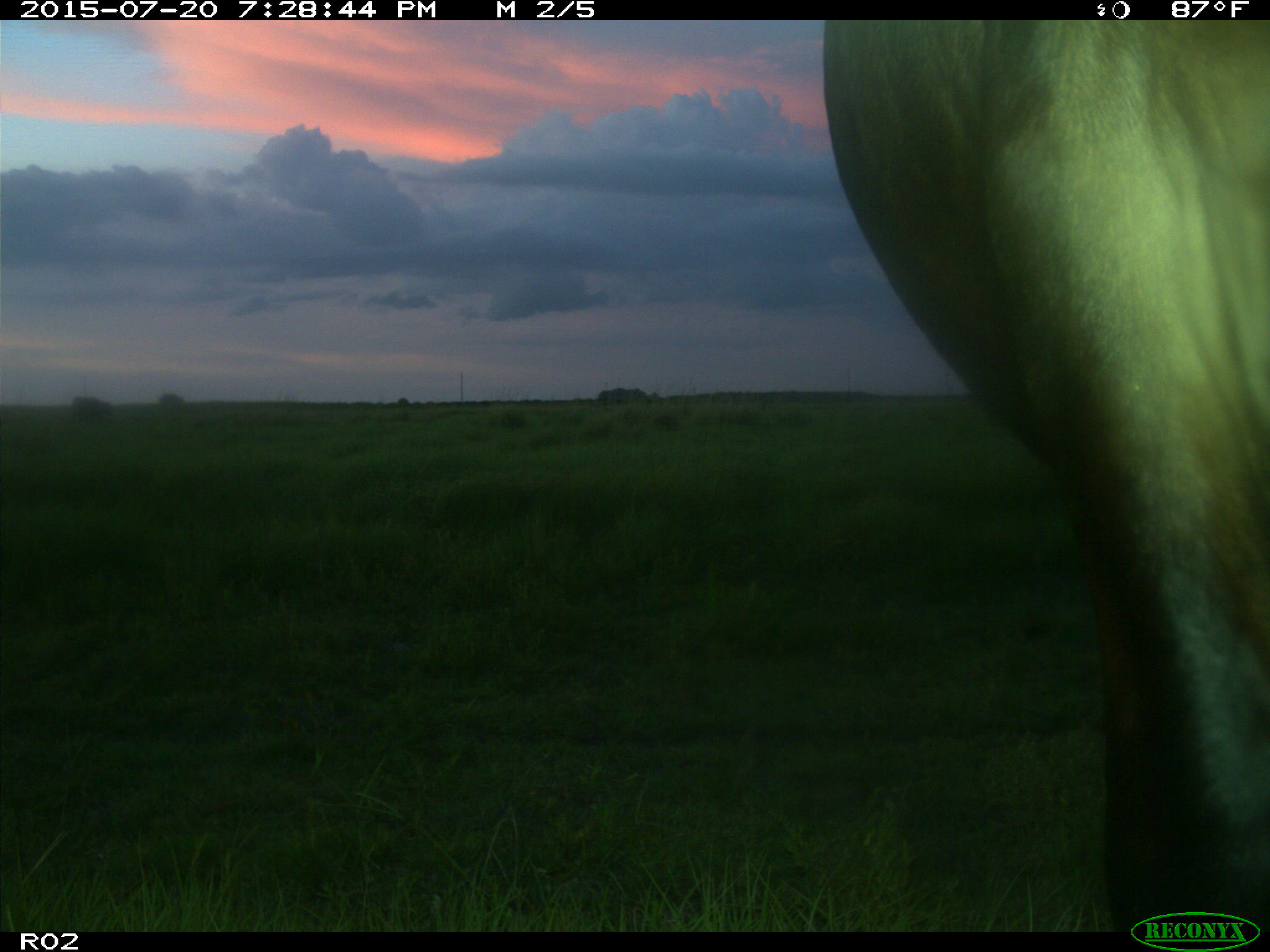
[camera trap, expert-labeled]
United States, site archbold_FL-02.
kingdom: Animalia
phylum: Chordata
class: Mammalia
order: Artiodactyla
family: Bovidae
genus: Bos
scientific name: Bos taurus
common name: domestic cow